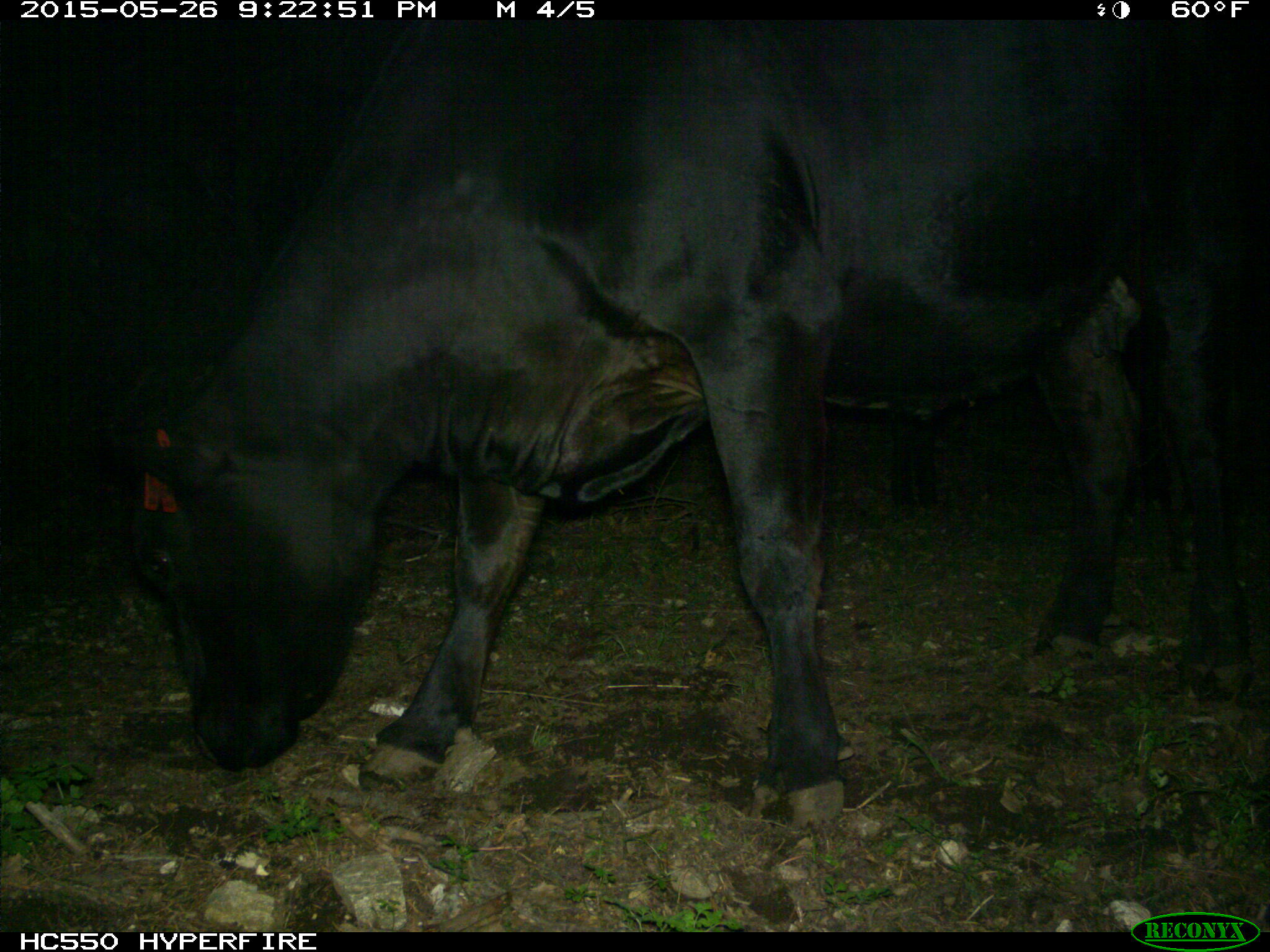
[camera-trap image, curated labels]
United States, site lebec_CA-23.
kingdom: Animalia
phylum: Chordata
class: Mammalia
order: Artiodactyla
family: Bovidae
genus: Bos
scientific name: Bos taurus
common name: domestic cow